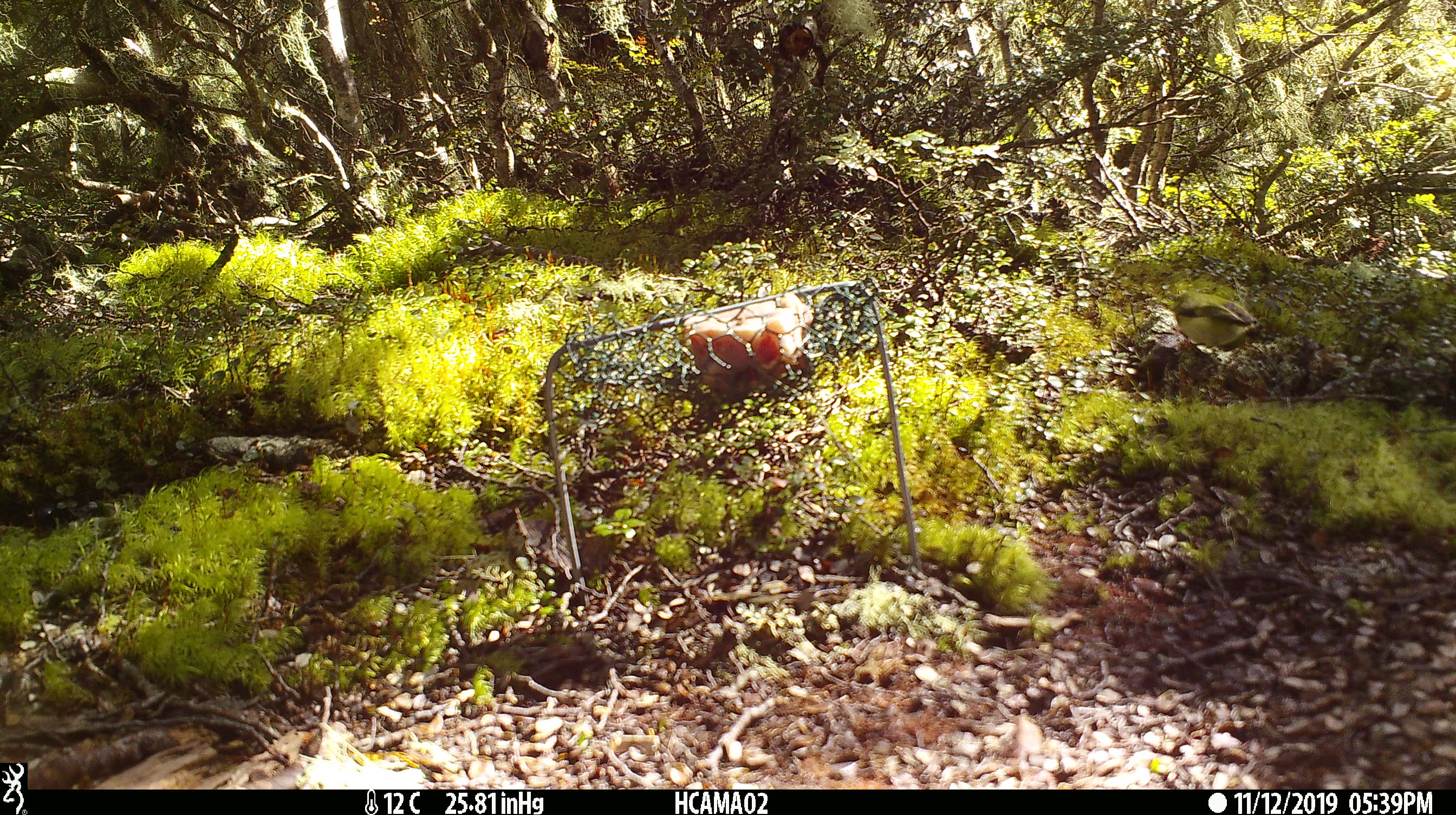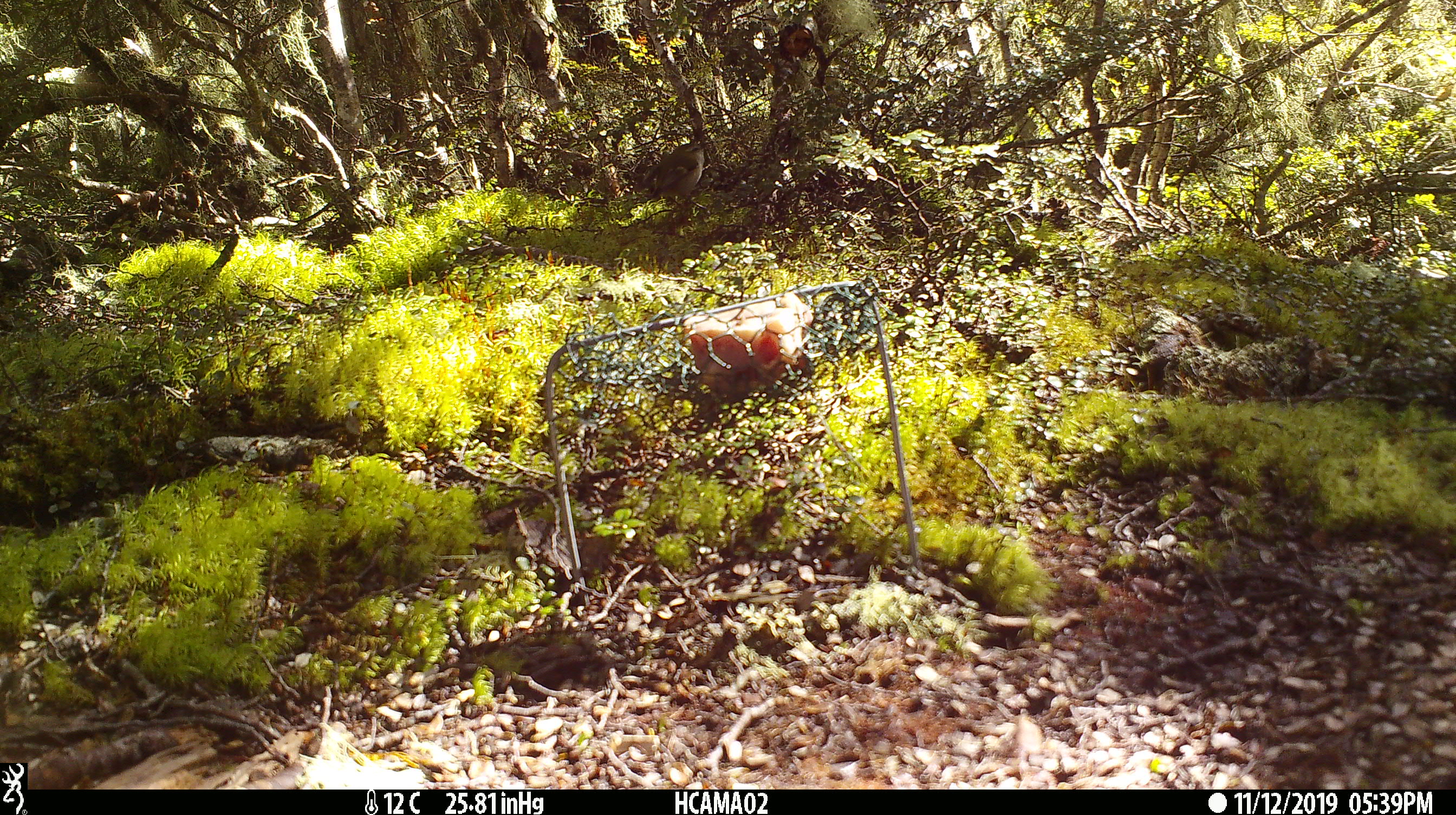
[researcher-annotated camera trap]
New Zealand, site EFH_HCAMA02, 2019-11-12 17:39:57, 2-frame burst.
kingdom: Animalia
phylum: Chordata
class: Aves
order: Passeriformes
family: Acanthisittidae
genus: Acanthisitta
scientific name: Acanthisitta chloris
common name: rifleman